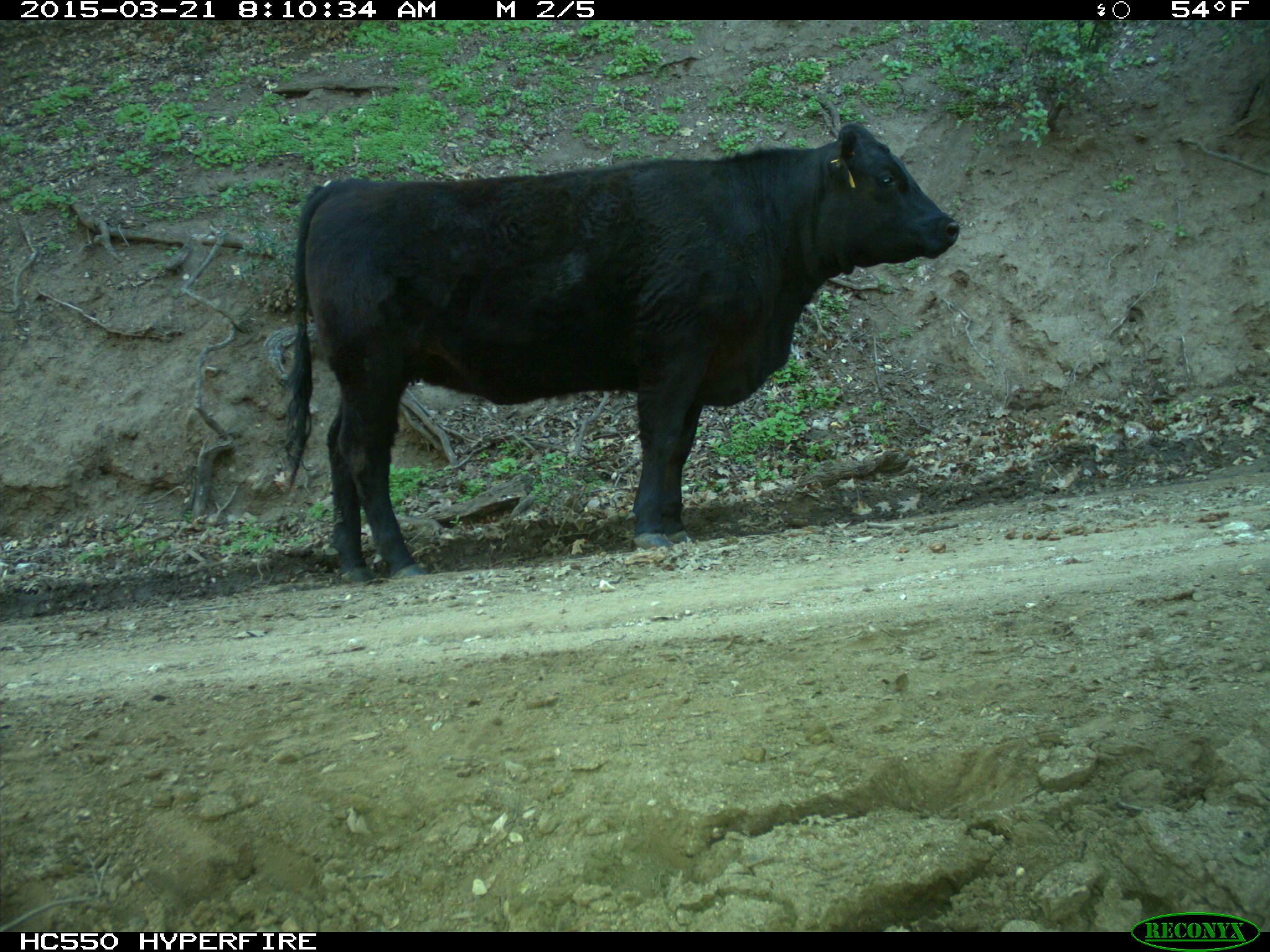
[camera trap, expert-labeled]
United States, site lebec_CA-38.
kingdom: Animalia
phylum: Chordata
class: Mammalia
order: Artiodactyla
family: Bovidae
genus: Bos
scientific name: Bos taurus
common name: domestic cow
Bos taurus (domestic cow).